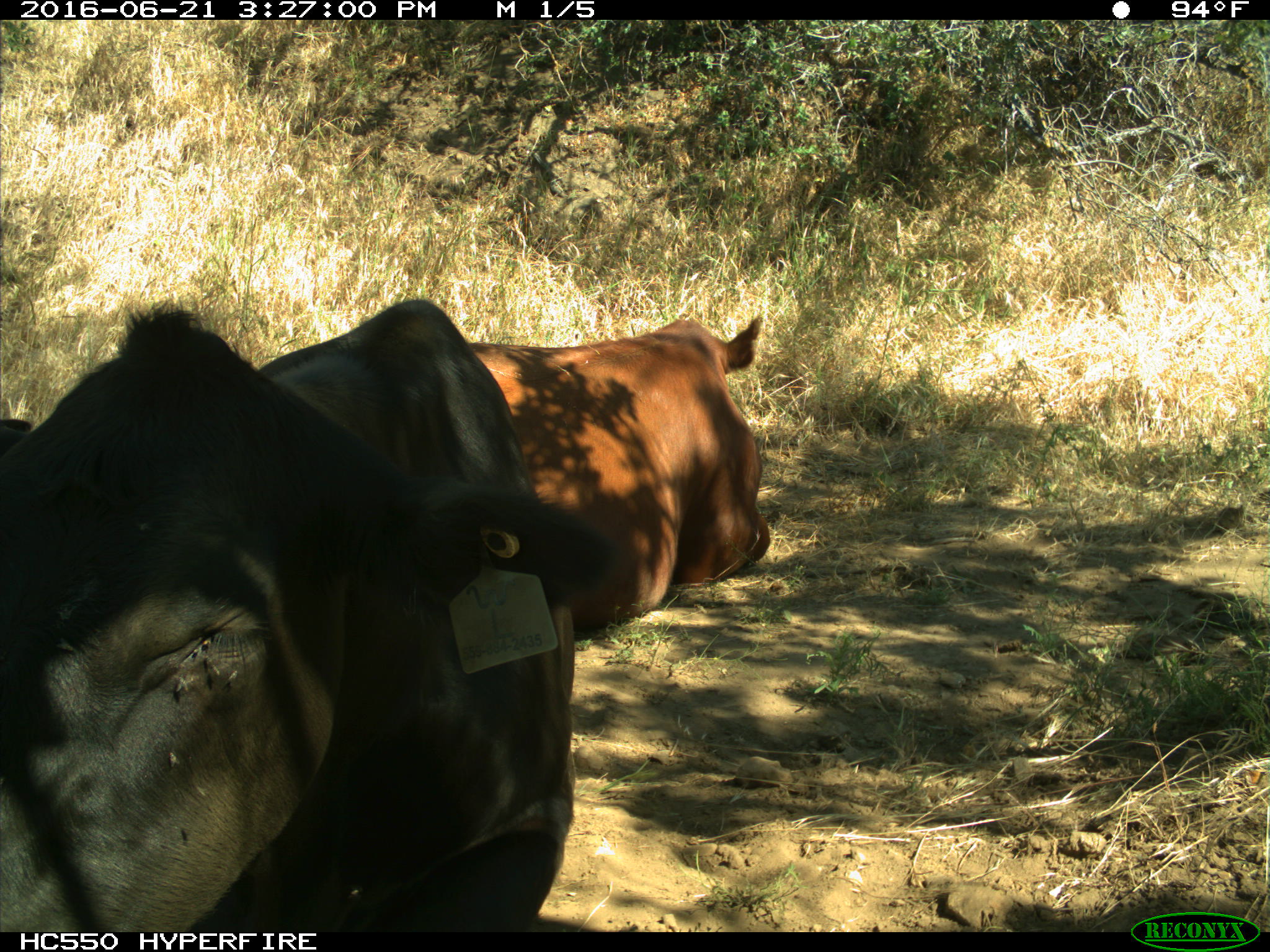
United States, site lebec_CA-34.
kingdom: Animalia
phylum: Chordata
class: Mammalia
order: Artiodactyla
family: Bovidae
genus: Bos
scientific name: Bos taurus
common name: domestic cow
Bos taurus (domestic cow).